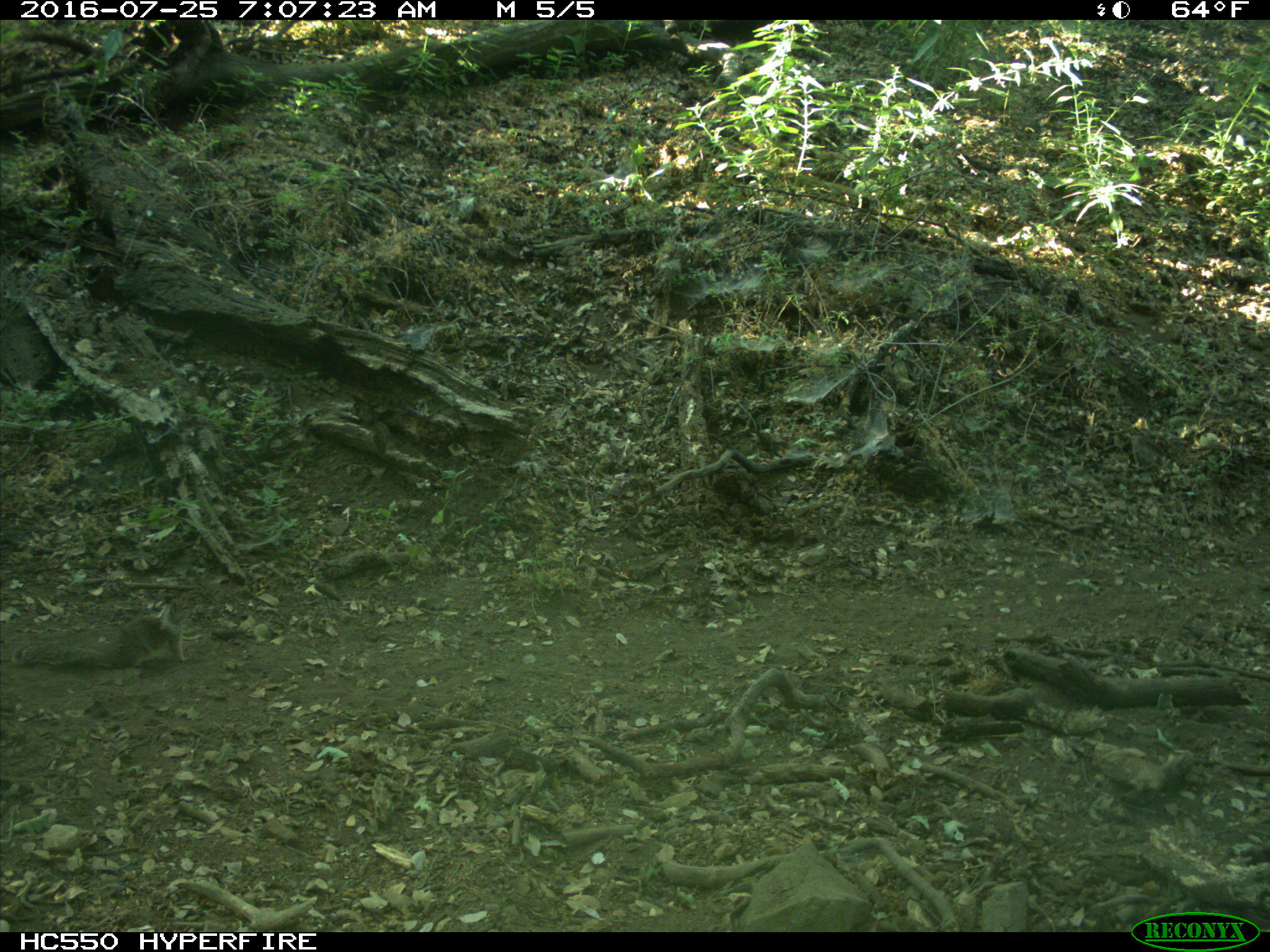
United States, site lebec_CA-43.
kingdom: Animalia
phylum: Chordata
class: Mammalia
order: Rodentia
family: Sciuridae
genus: Otospermophilus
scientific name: Otospermophilus beecheyi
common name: california ground squirrel